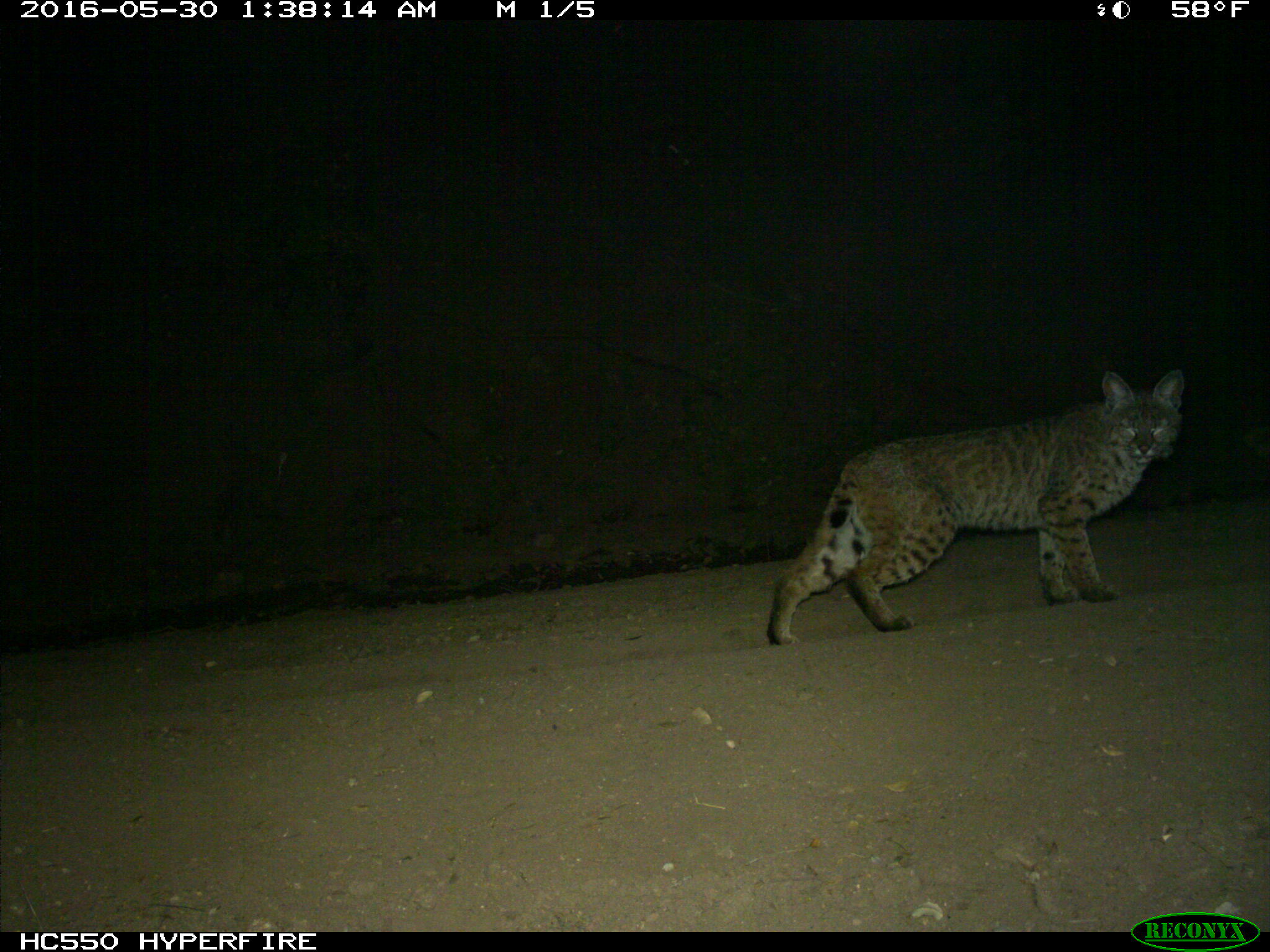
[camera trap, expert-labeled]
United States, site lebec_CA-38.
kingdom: Animalia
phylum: Chordata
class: Mammalia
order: Carnivora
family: Felidae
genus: Lynx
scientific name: Lynx rufus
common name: bobcat